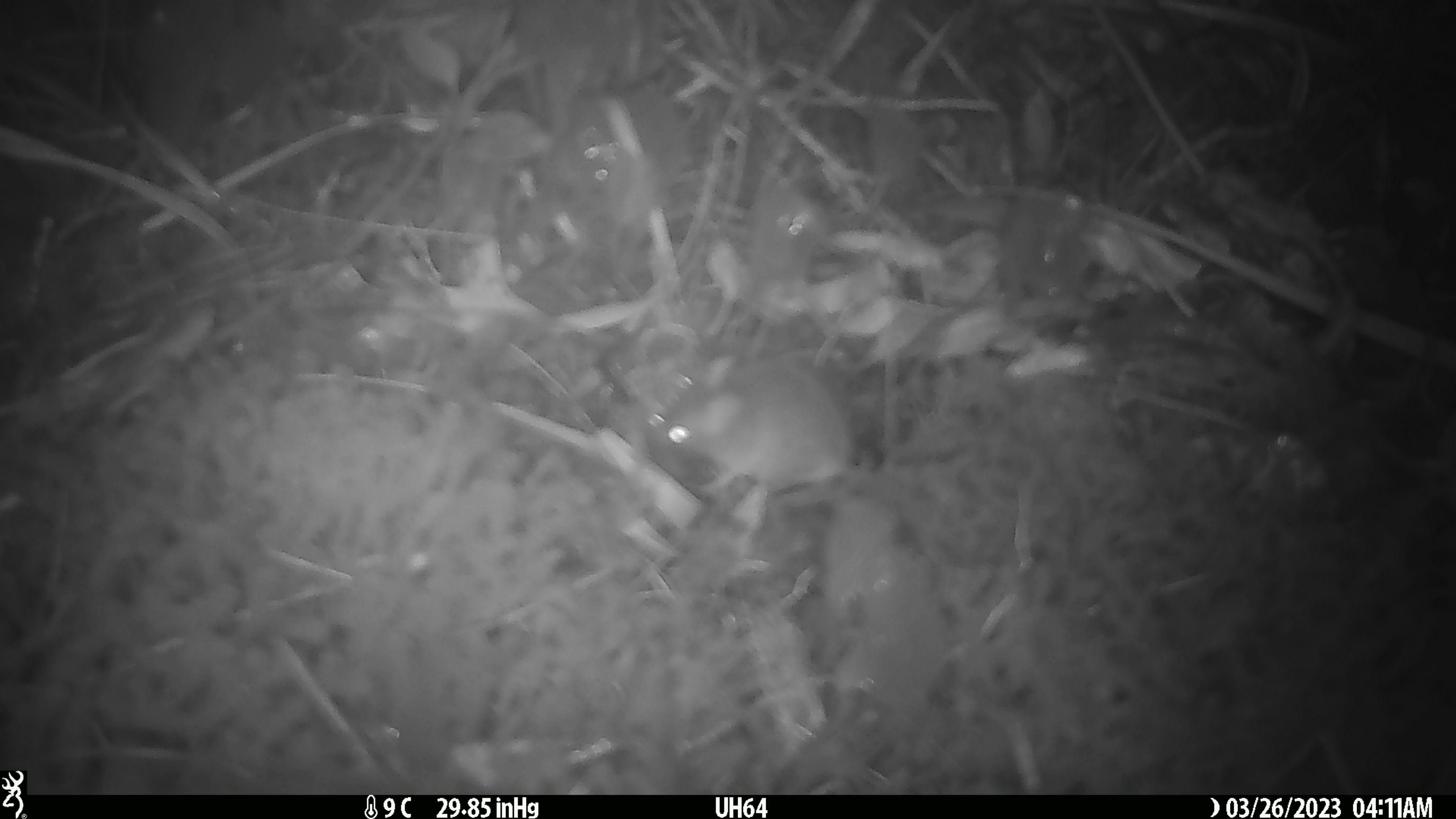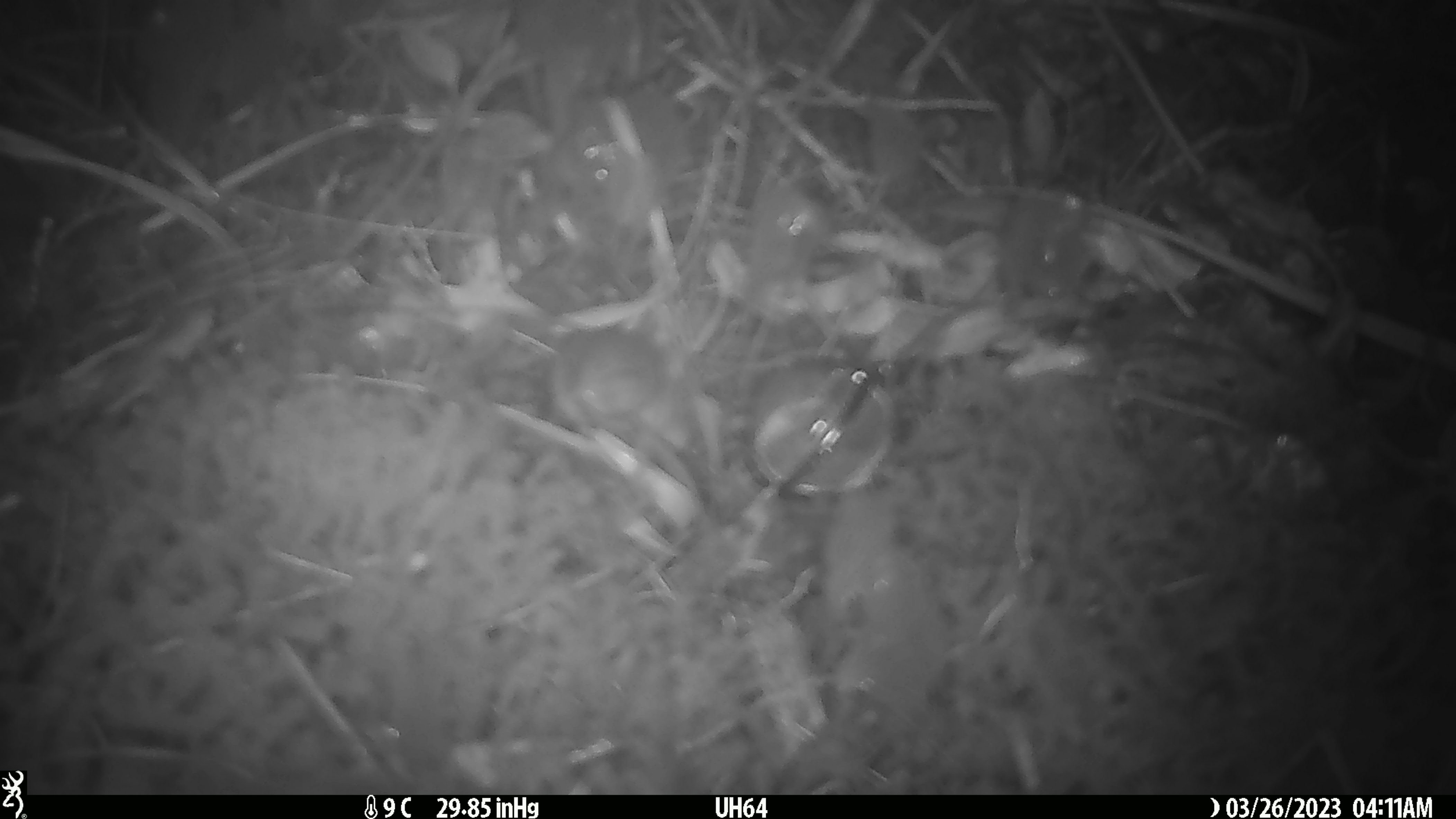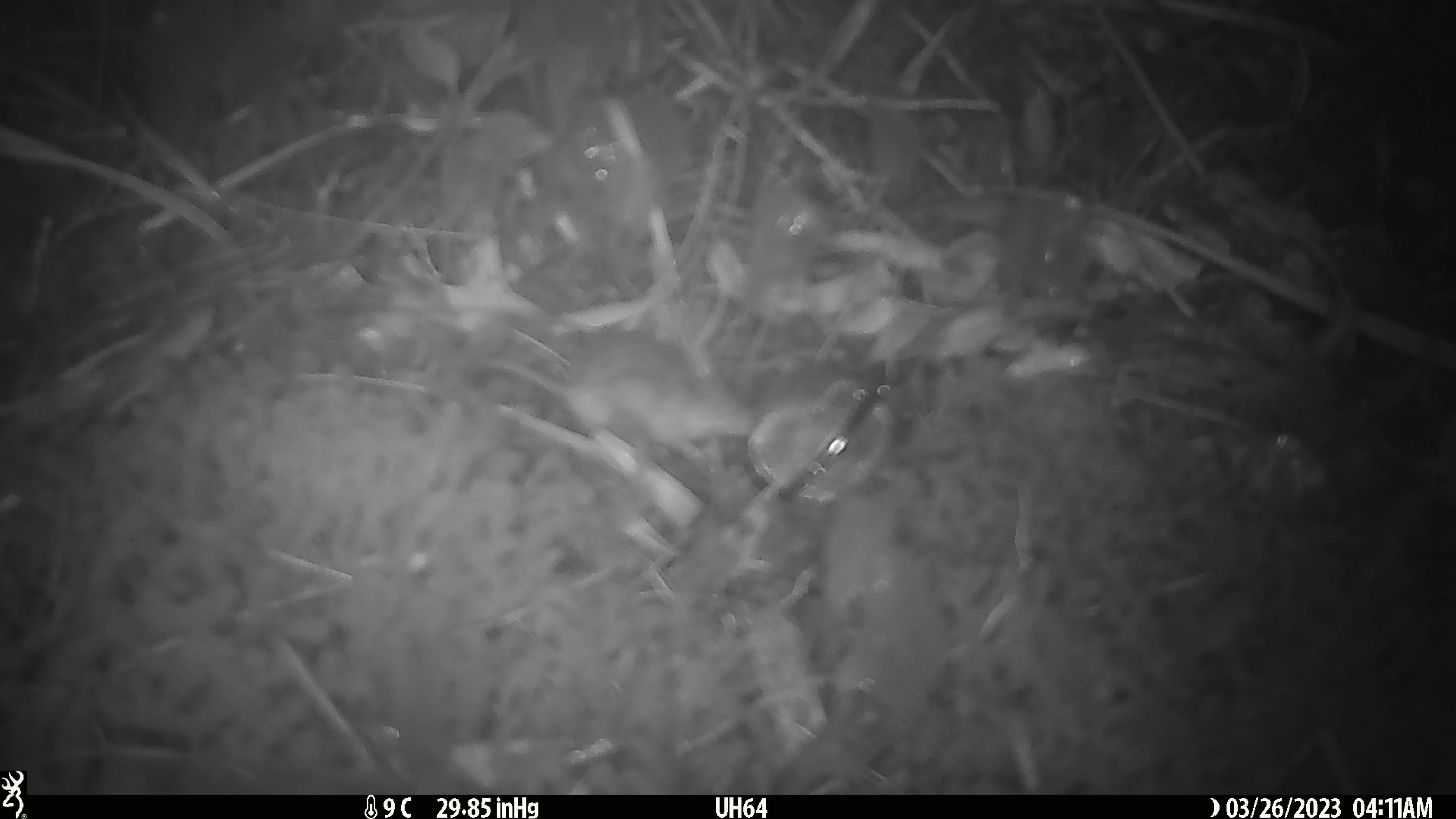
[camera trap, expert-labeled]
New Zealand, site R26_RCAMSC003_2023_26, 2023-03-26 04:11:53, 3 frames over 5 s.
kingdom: Animalia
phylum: Chordata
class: Mammalia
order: Rodentia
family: Muridae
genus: Mus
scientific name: Mus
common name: mouse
Mouse (Mus).